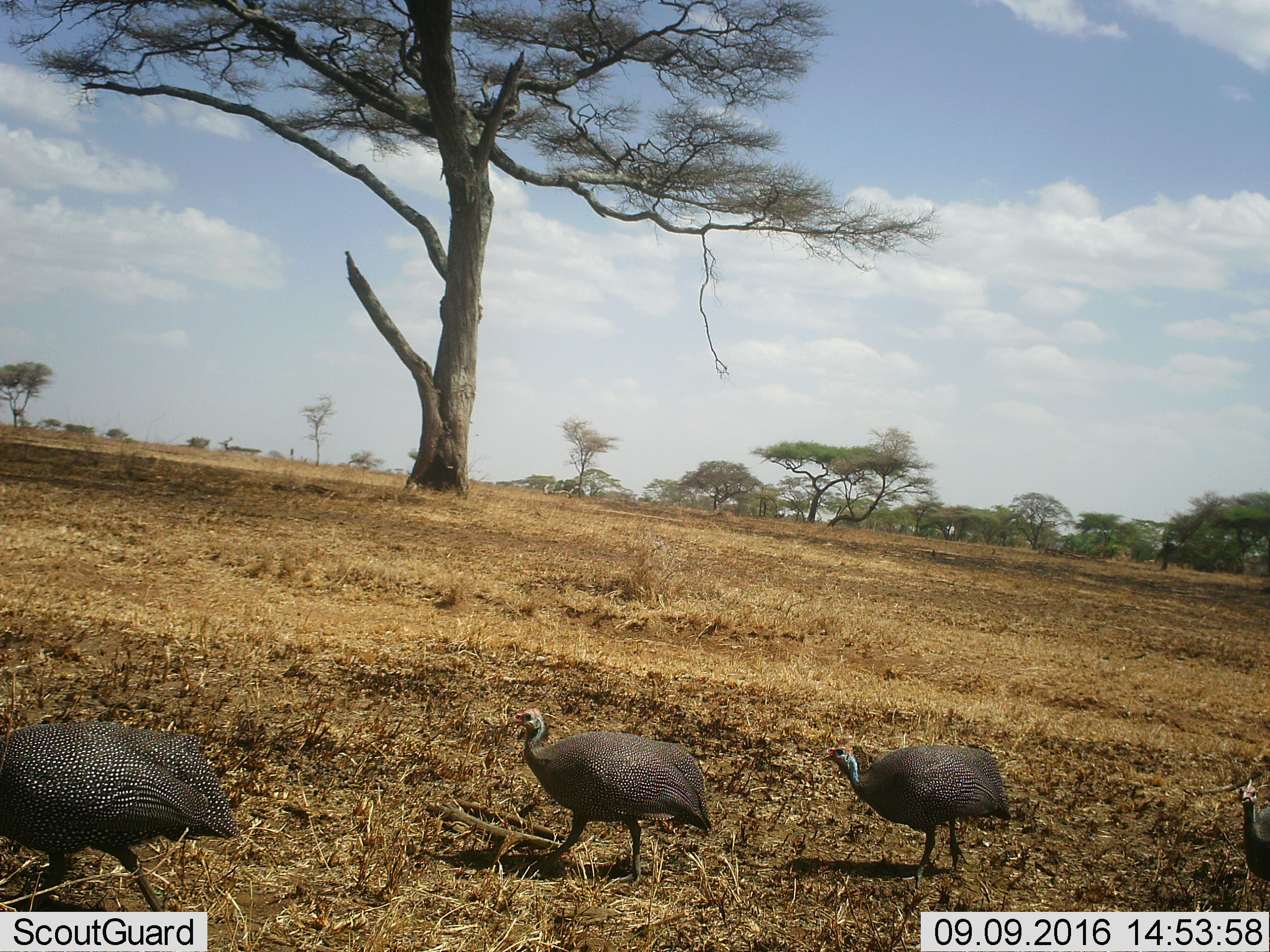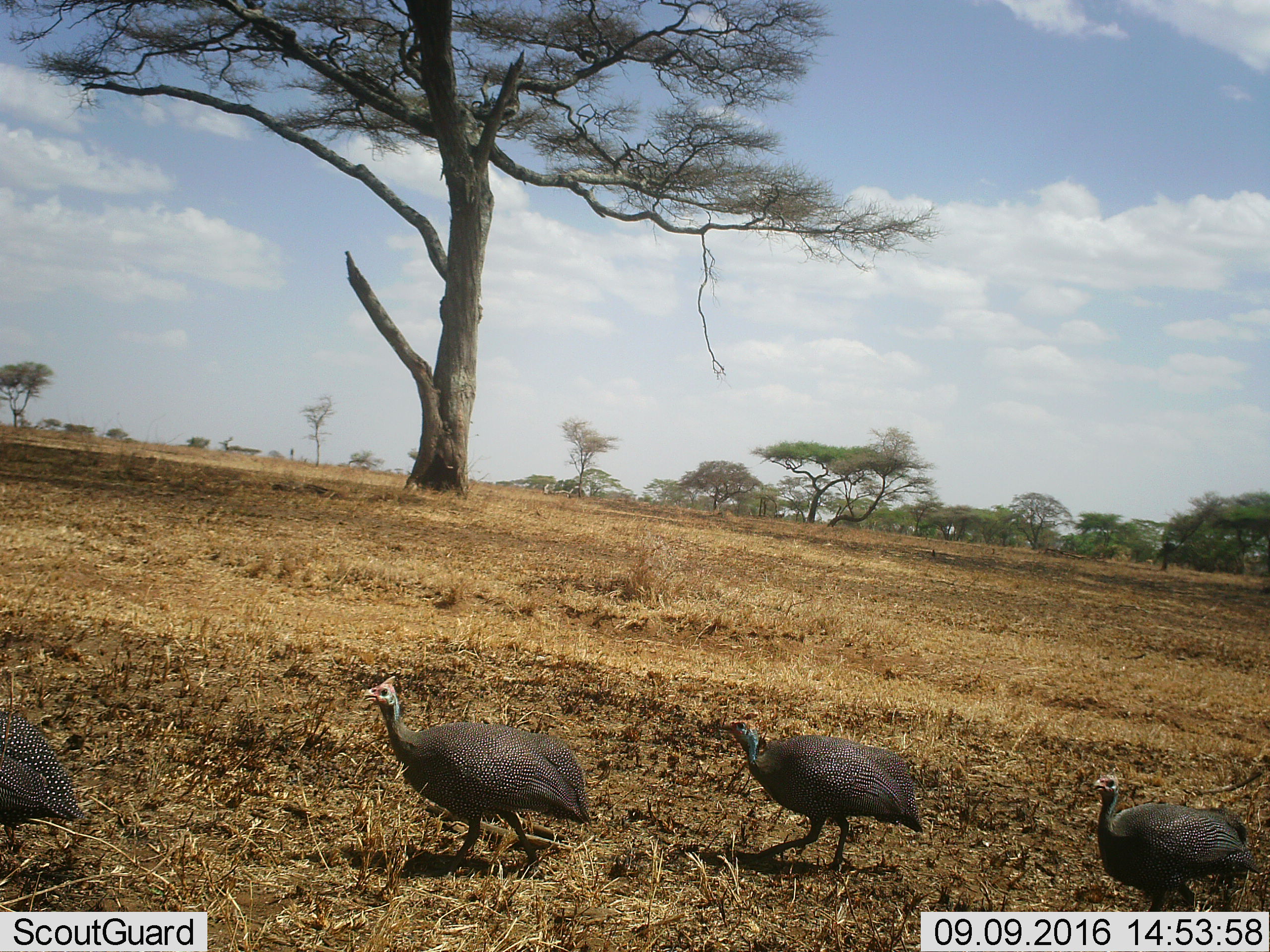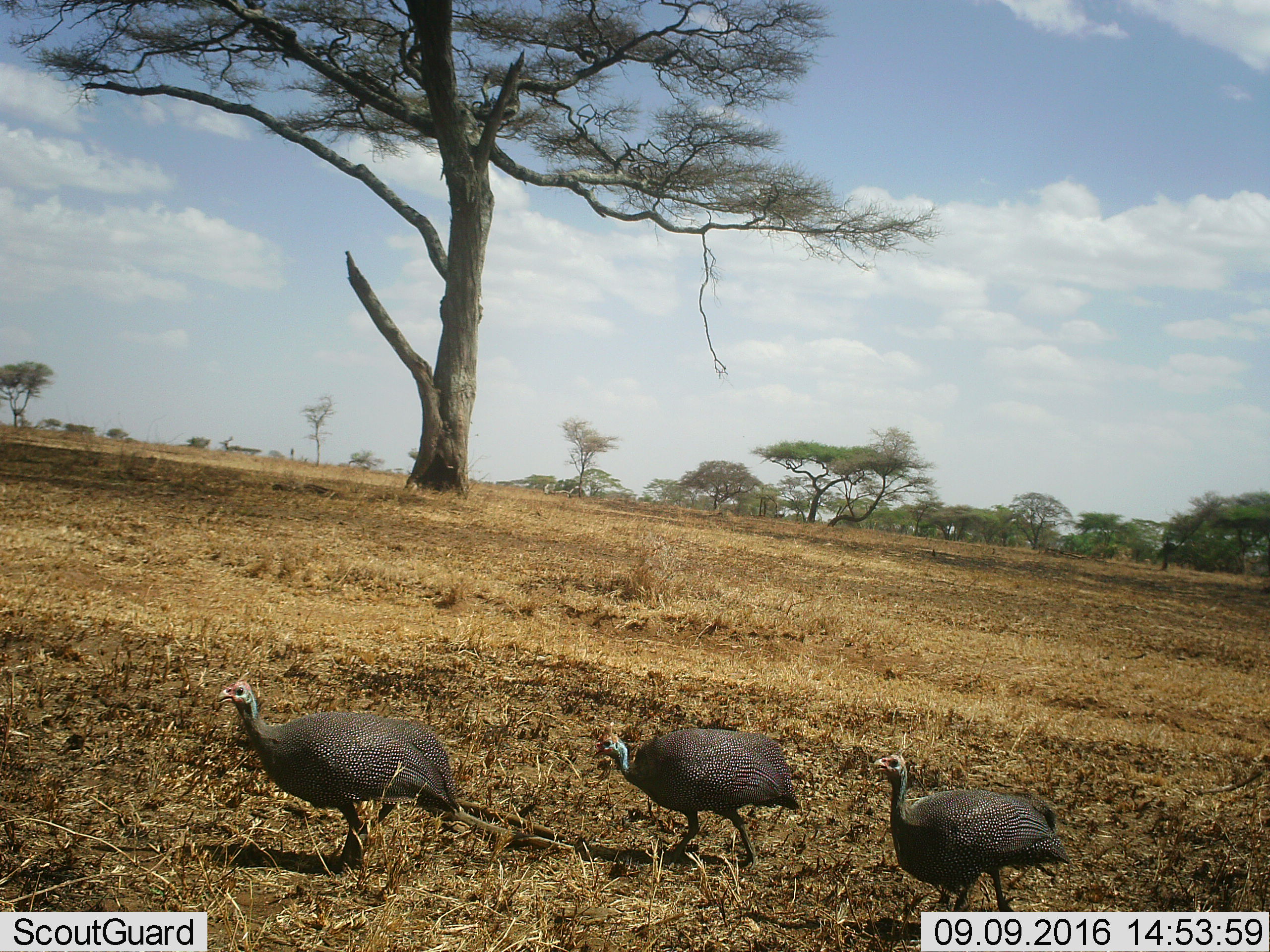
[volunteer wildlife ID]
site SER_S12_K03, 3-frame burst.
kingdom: Animalia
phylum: Chordata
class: Aves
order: Galliformes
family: Numididae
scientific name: Numididae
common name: guineafowl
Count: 4.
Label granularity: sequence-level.